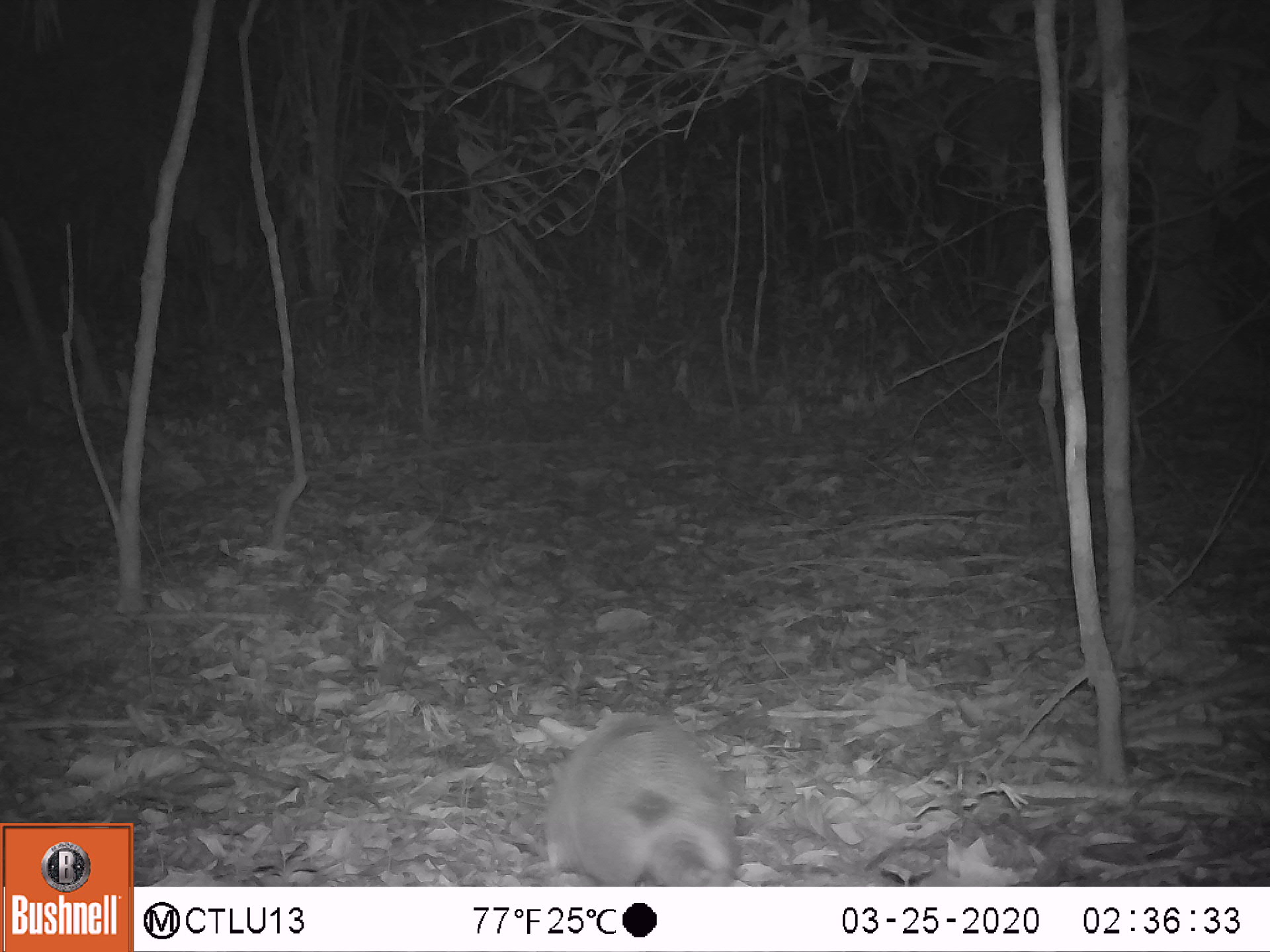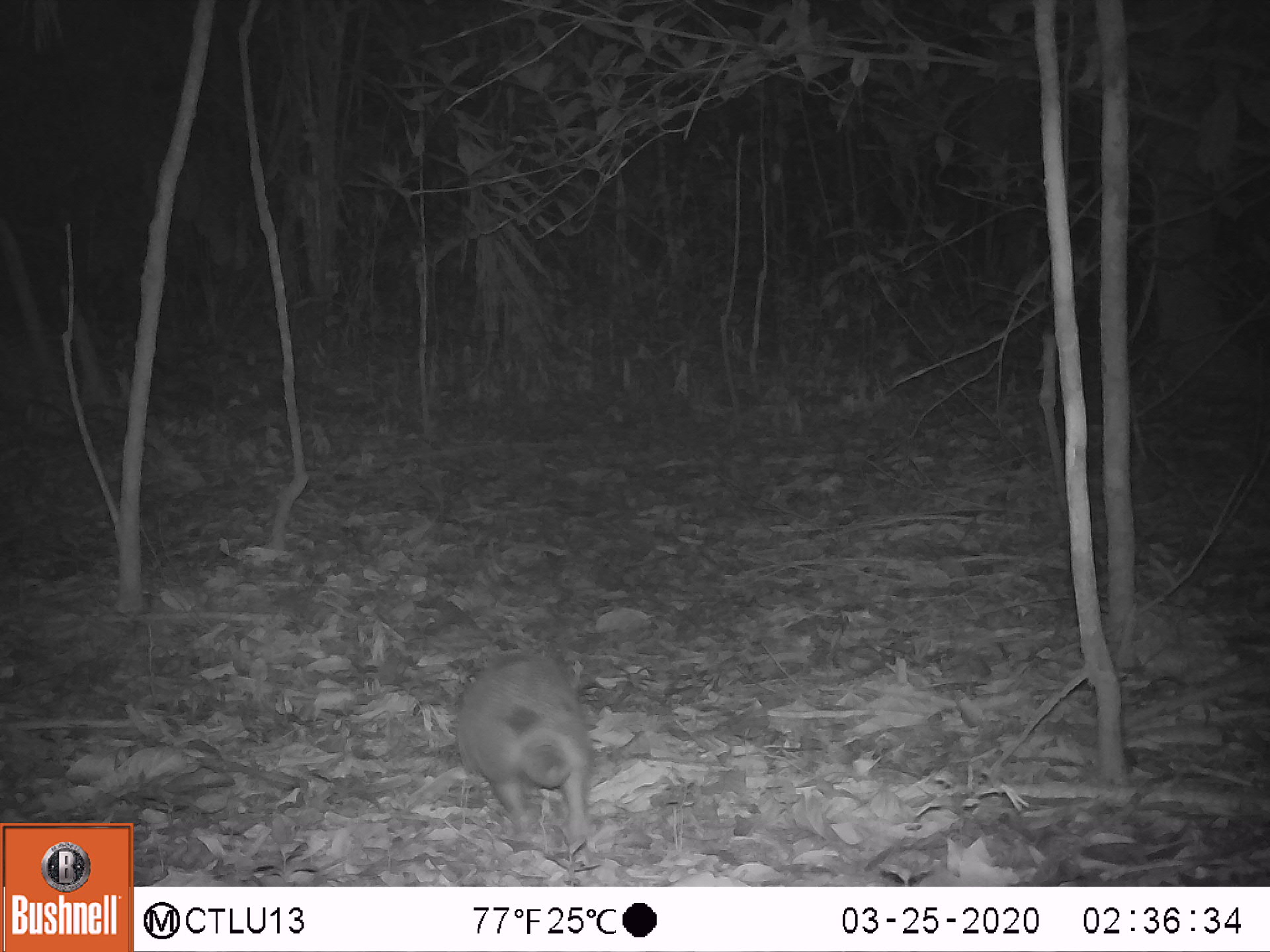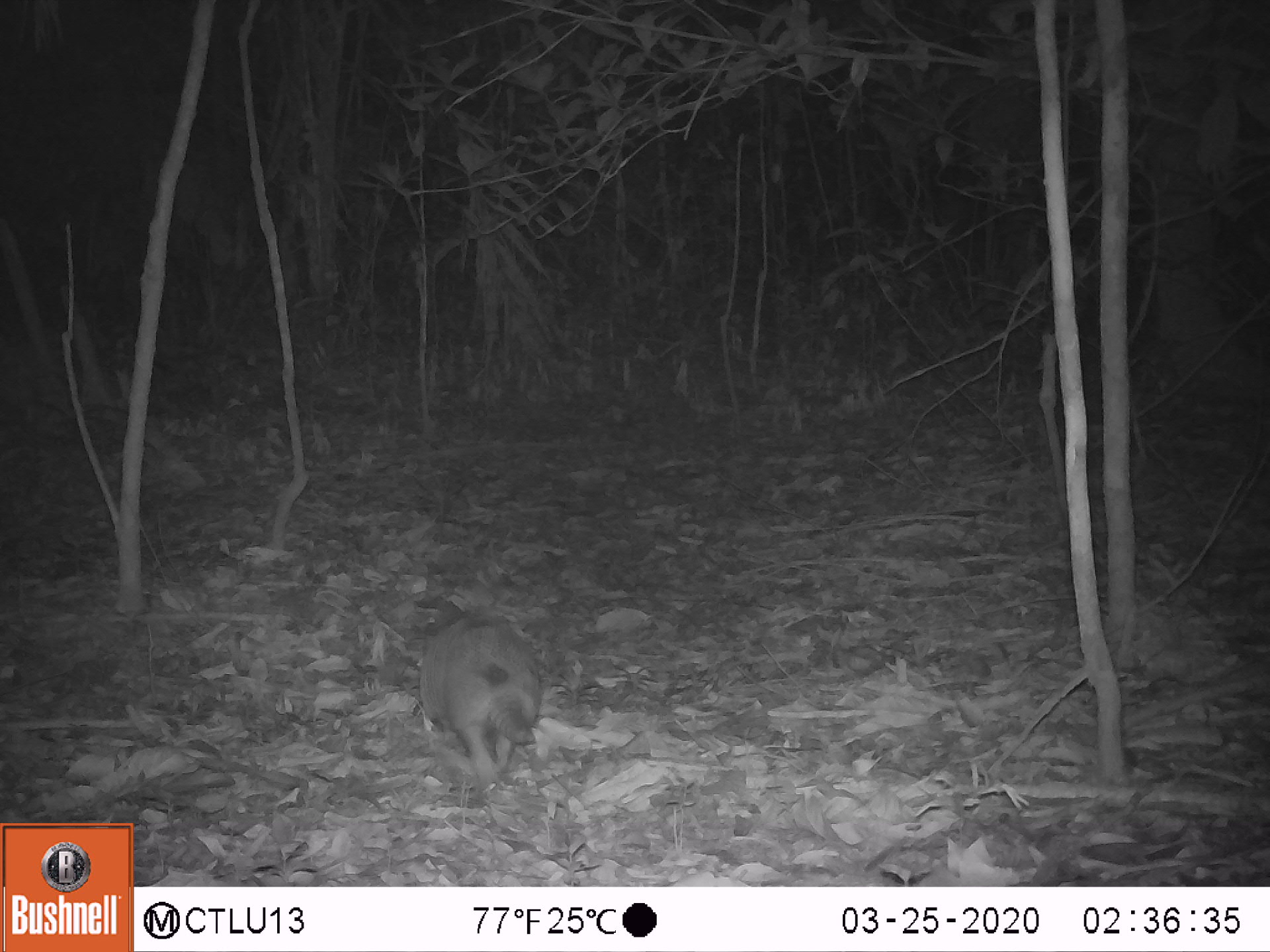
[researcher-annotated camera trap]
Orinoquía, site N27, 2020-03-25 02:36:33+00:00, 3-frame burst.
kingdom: Animalia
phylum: Chordata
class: Mammalia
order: Cingulata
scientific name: Cingulata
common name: armadillo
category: unknown armadillo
Unknown armadillo (armadillo) (Cingulata).